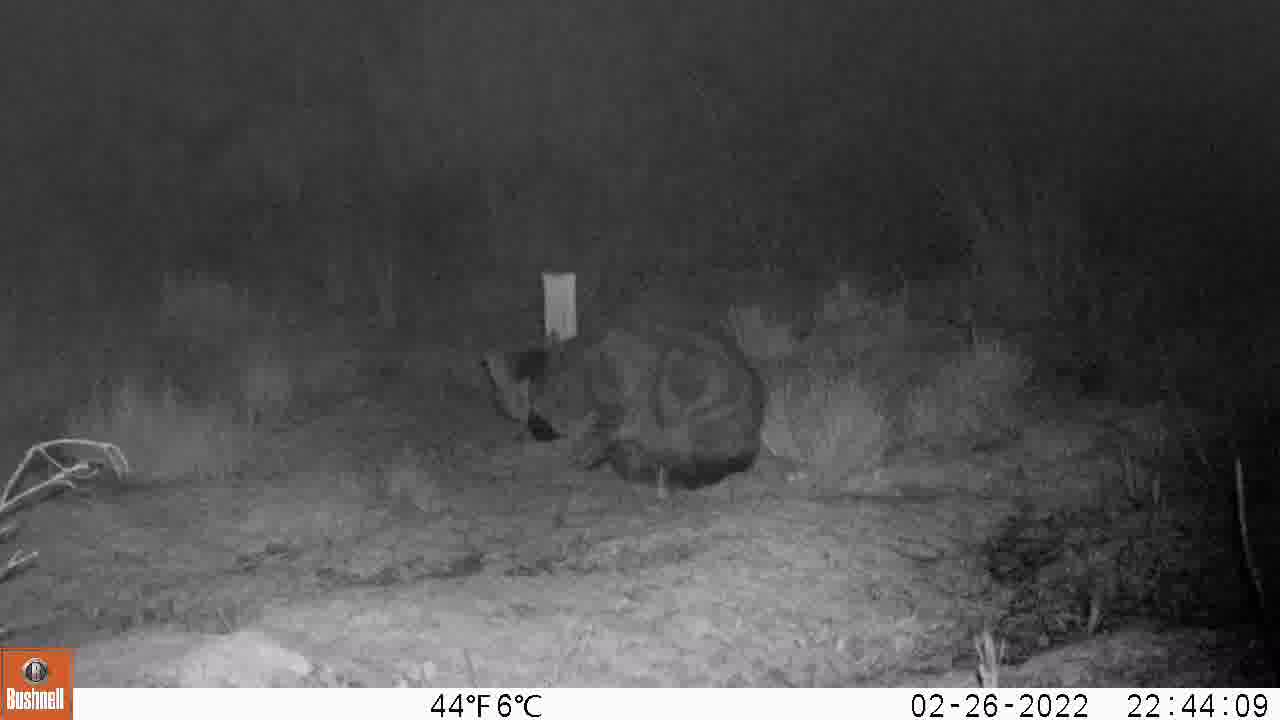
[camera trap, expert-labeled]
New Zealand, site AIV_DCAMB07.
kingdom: Animalia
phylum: Chordata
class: Mammalia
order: Carnivora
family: Felidae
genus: Felis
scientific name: Felis catus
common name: domestic cat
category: cat